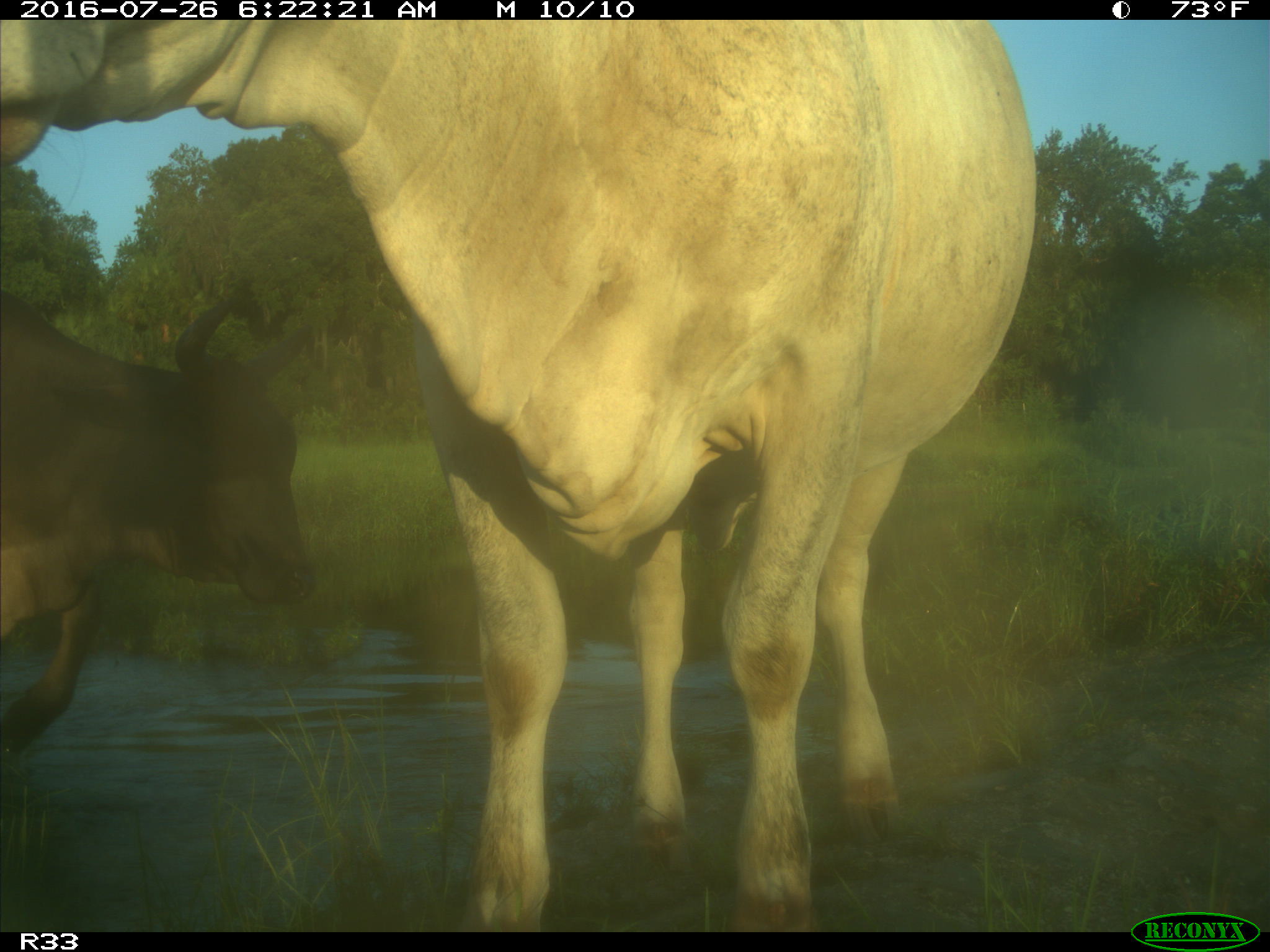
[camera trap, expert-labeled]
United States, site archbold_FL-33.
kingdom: Animalia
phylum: Chordata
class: Mammalia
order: Artiodactyla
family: Bovidae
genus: Bos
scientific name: Bos taurus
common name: domestic cow